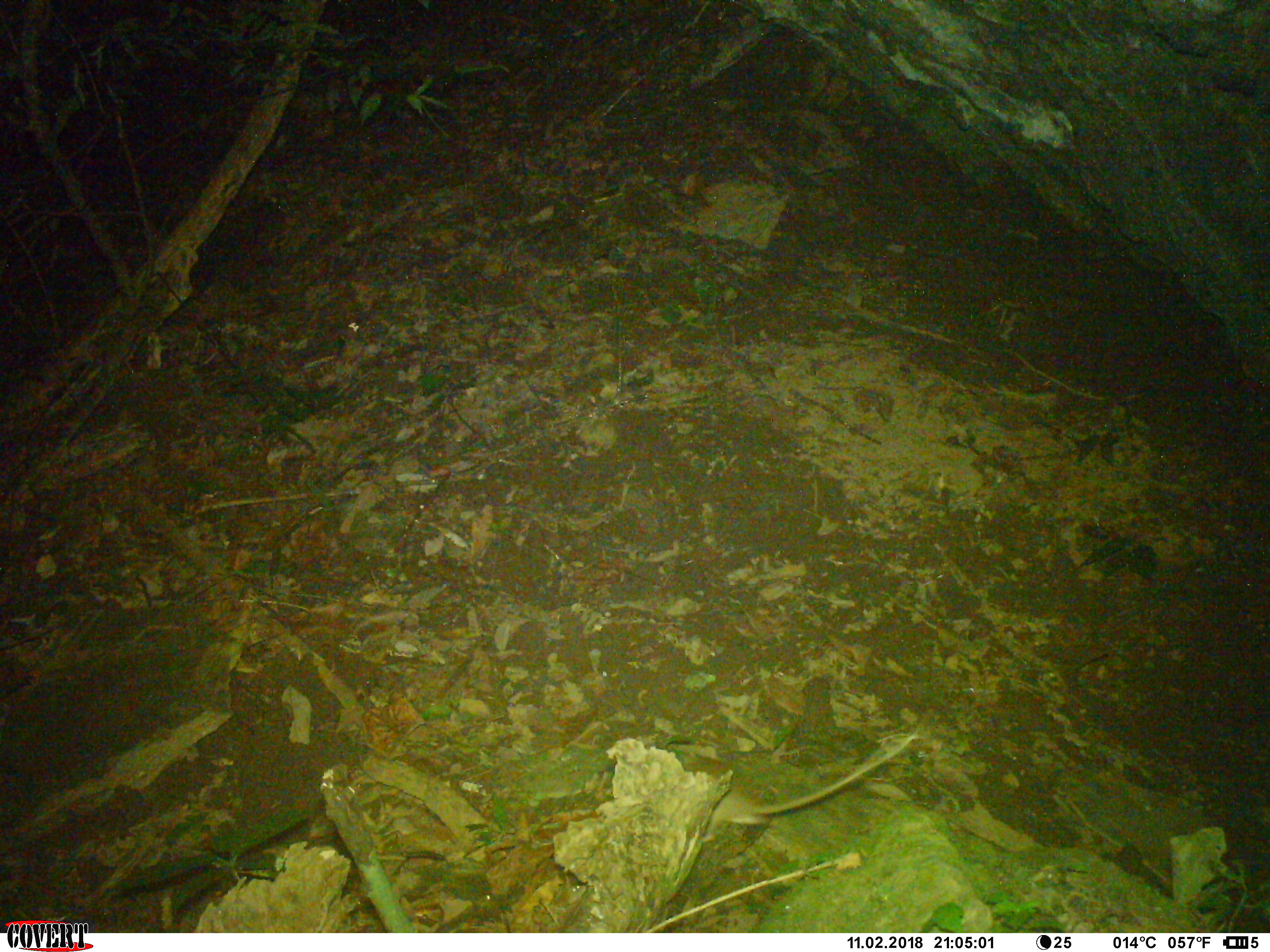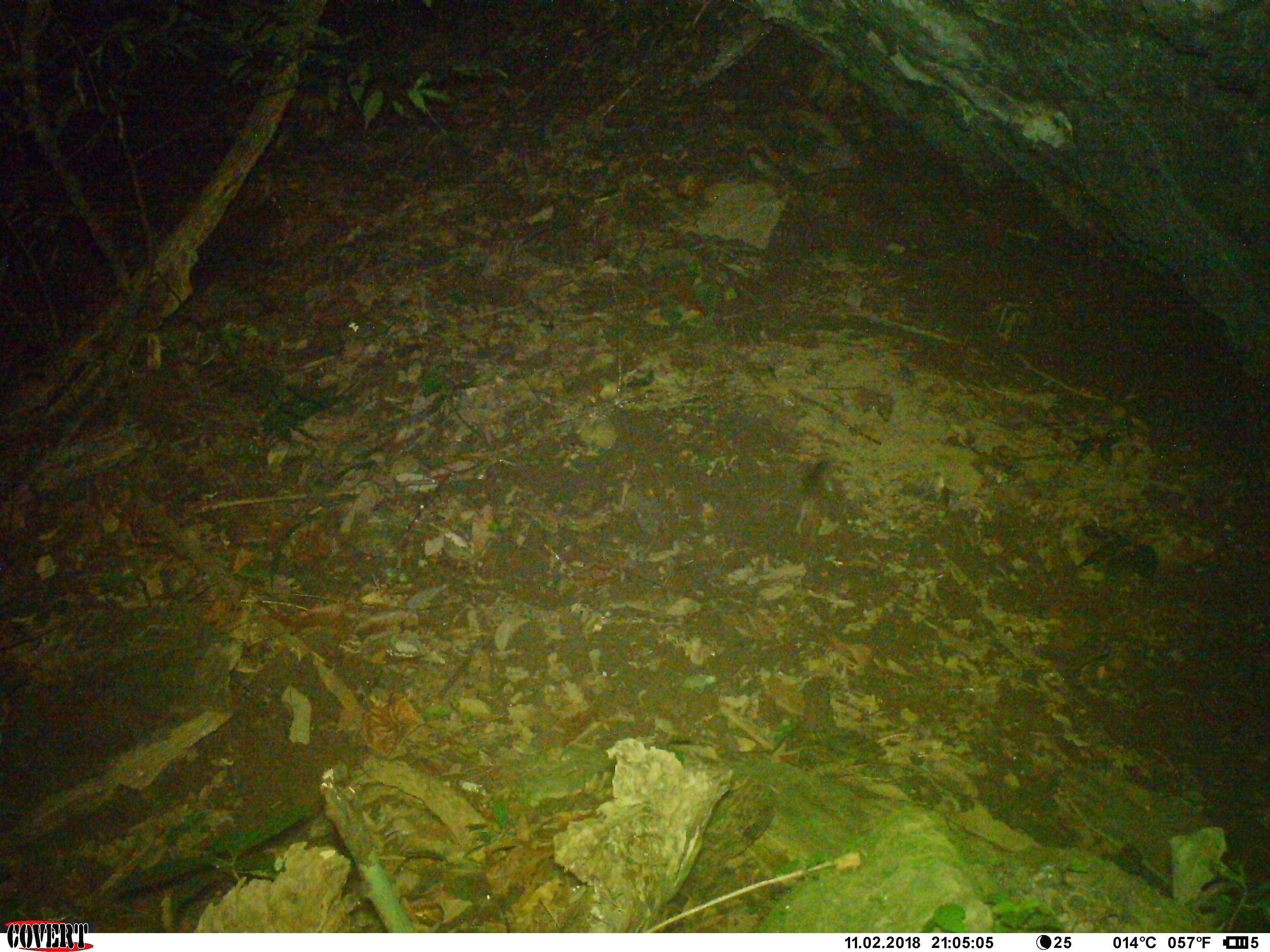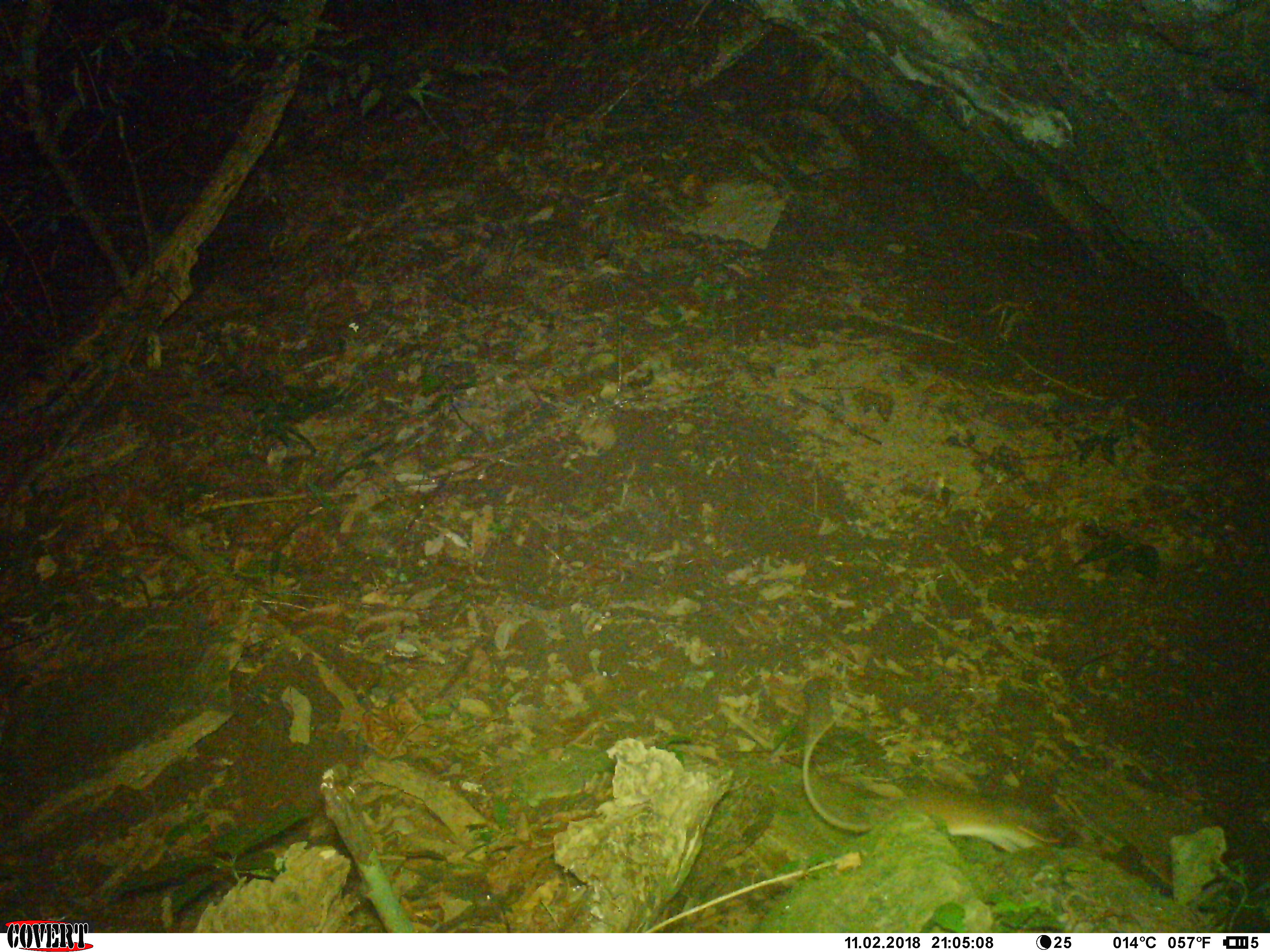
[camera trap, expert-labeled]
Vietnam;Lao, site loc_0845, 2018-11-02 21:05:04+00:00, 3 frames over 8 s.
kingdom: Animalia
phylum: Chordata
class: Mammalia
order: Rodentia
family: Muridae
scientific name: Muridae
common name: old-world mice and rats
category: unidentified murid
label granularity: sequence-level